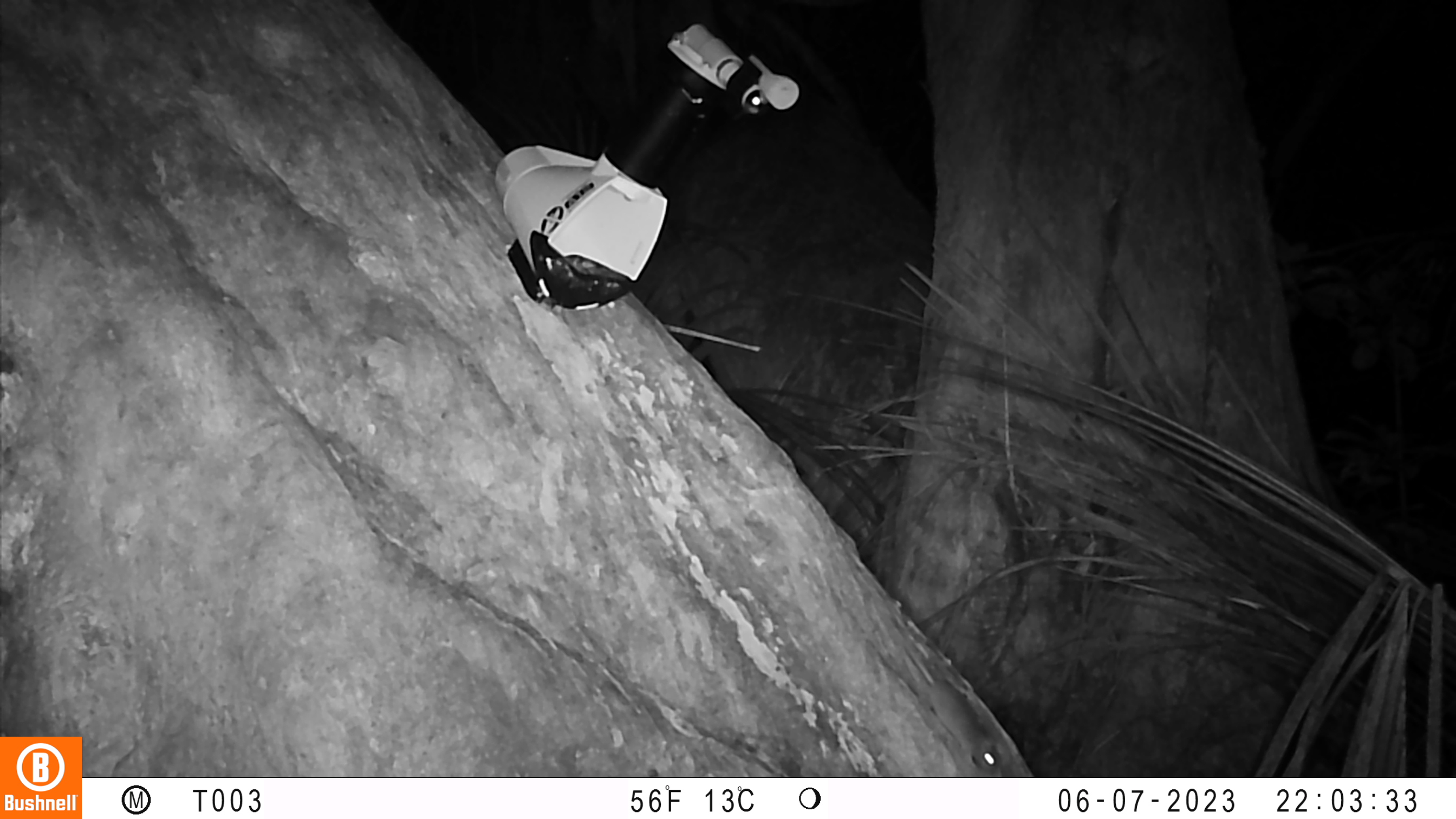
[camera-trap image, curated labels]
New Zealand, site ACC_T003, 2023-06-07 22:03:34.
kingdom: Animalia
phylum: Chordata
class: Mammalia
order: Rodentia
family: Muridae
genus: Mus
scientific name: Mus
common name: mouse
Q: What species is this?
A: Mouse (Mus).